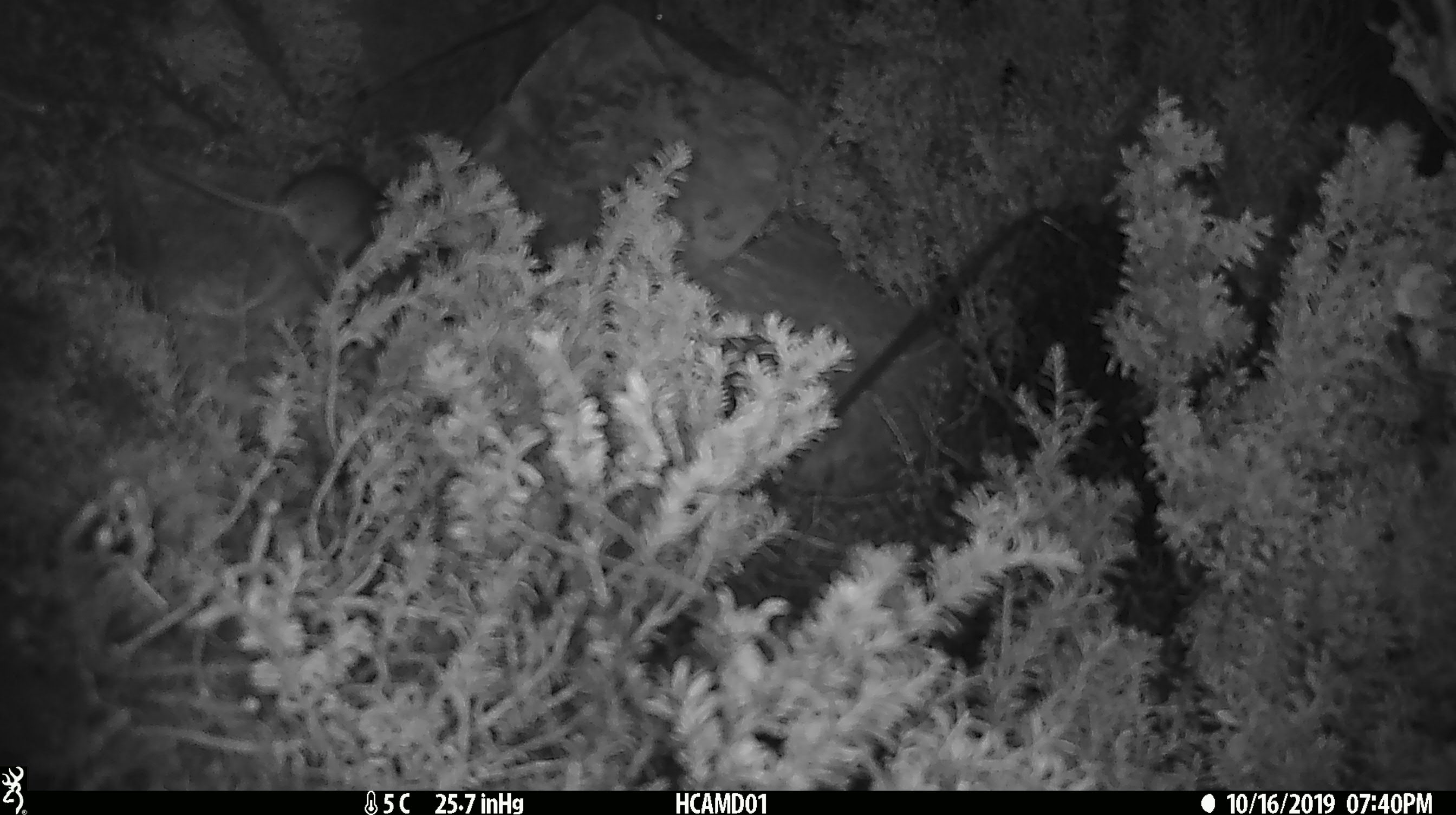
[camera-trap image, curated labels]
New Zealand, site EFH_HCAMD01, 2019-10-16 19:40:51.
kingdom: Animalia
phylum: Chordata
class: Mammalia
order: Rodentia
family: Muridae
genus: Mus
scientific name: Mus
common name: mouse